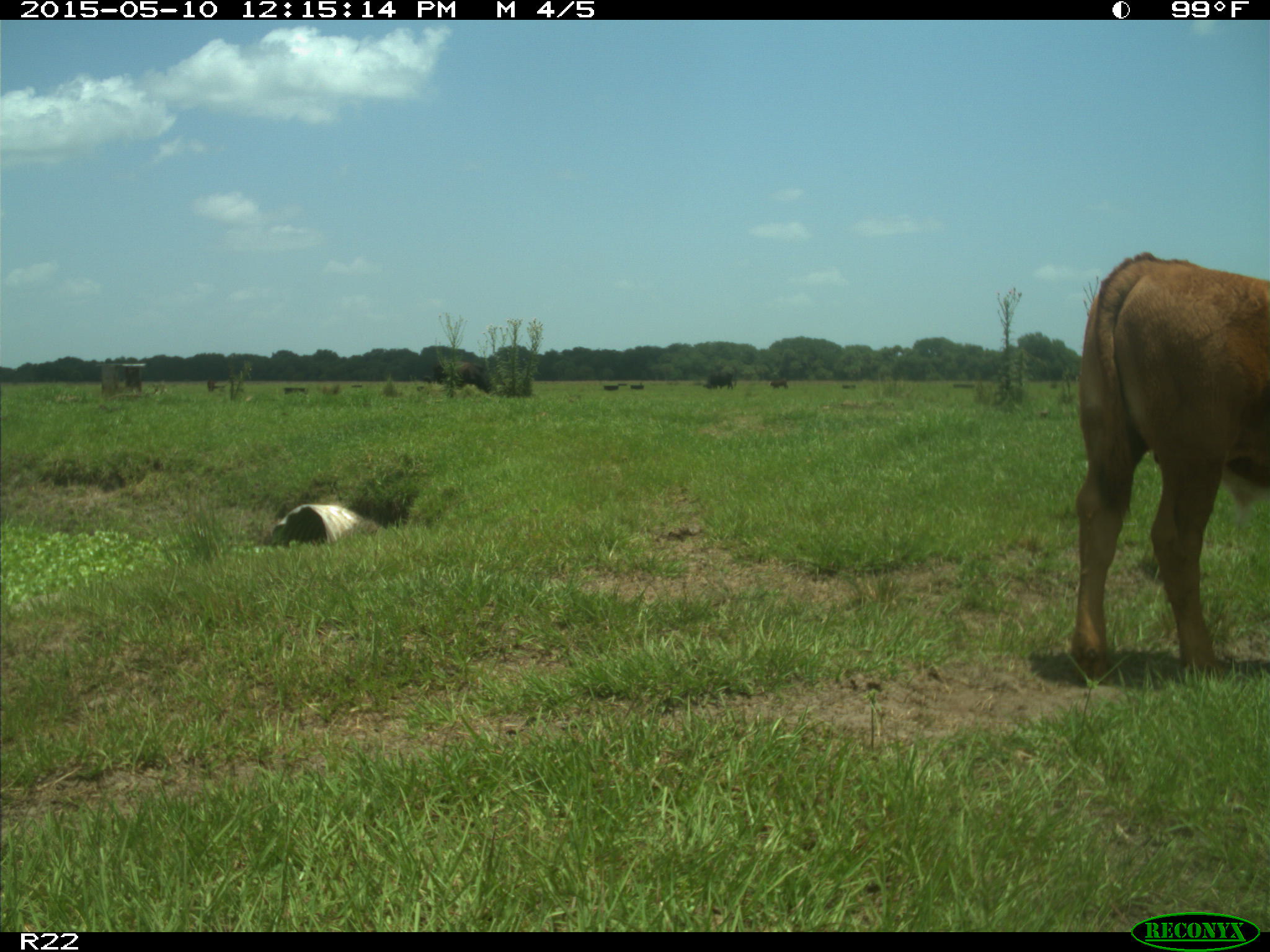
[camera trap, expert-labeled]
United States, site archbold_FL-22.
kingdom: Animalia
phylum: Chordata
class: Mammalia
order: Artiodactyla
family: Bovidae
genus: Bos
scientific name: Bos taurus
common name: domestic cow